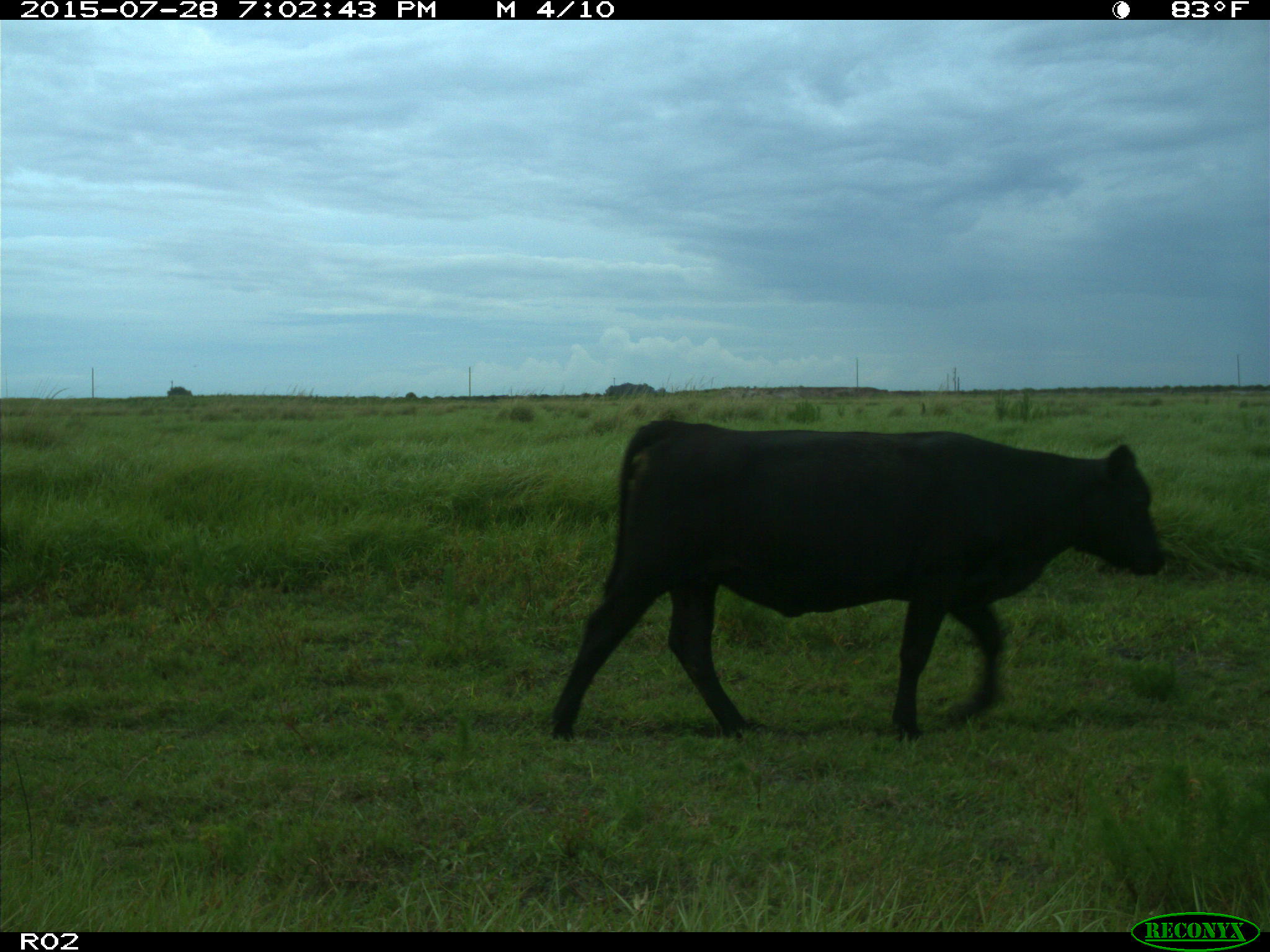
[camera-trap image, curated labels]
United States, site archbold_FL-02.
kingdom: Animalia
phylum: Chordata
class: Mammalia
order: Artiodactyla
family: Bovidae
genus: Bos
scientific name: Bos taurus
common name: domestic cow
Bos taurus (domestic cow).